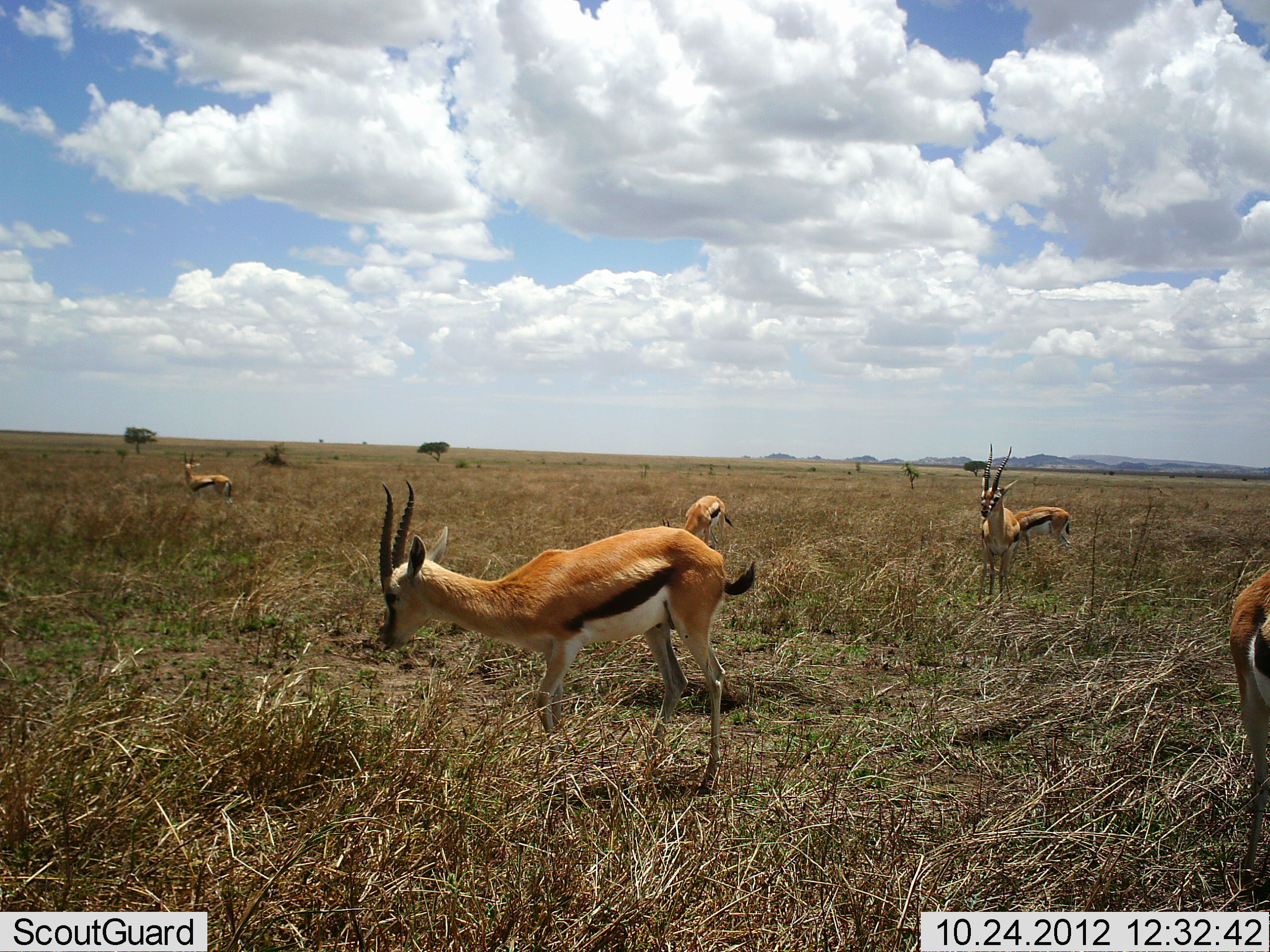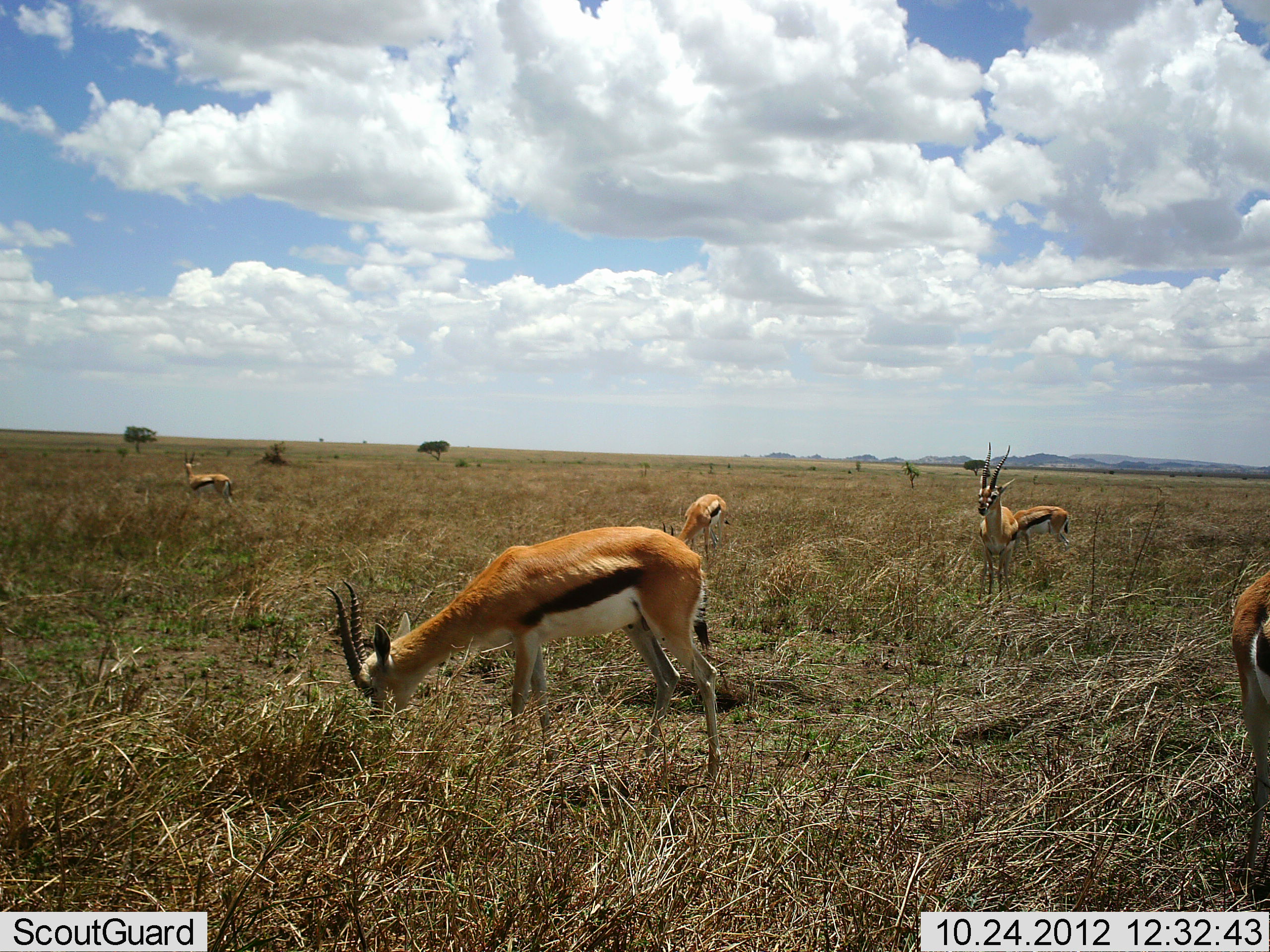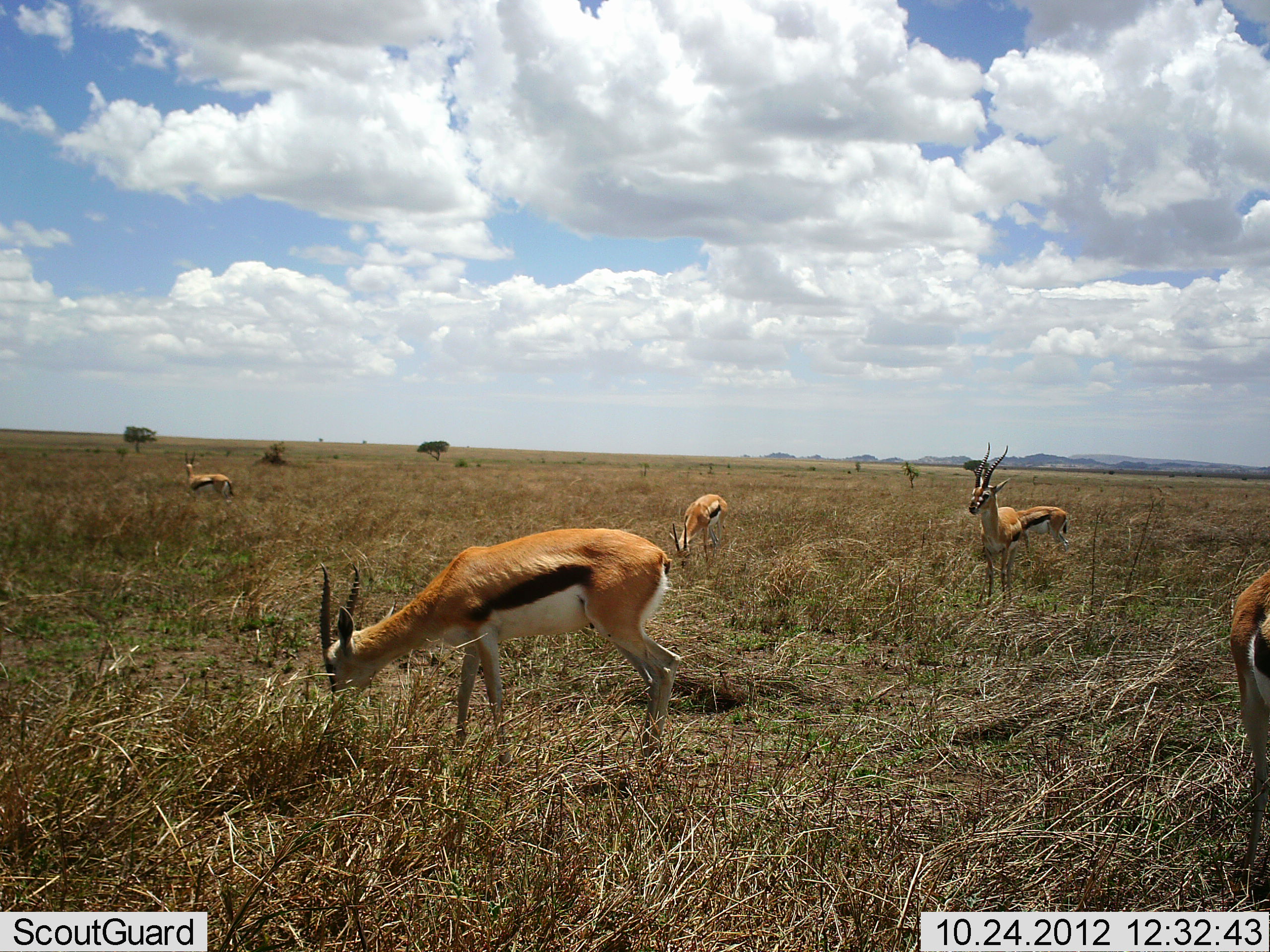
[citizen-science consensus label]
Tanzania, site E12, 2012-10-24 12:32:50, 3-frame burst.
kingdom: Animalia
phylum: Chordata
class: Mammalia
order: Artiodactyla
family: Bovidae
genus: Eudorcas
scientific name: Eudorcas thomsonii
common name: thomson's gazelle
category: gazellethomsons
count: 6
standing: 80%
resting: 0%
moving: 0%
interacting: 0%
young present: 10%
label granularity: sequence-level